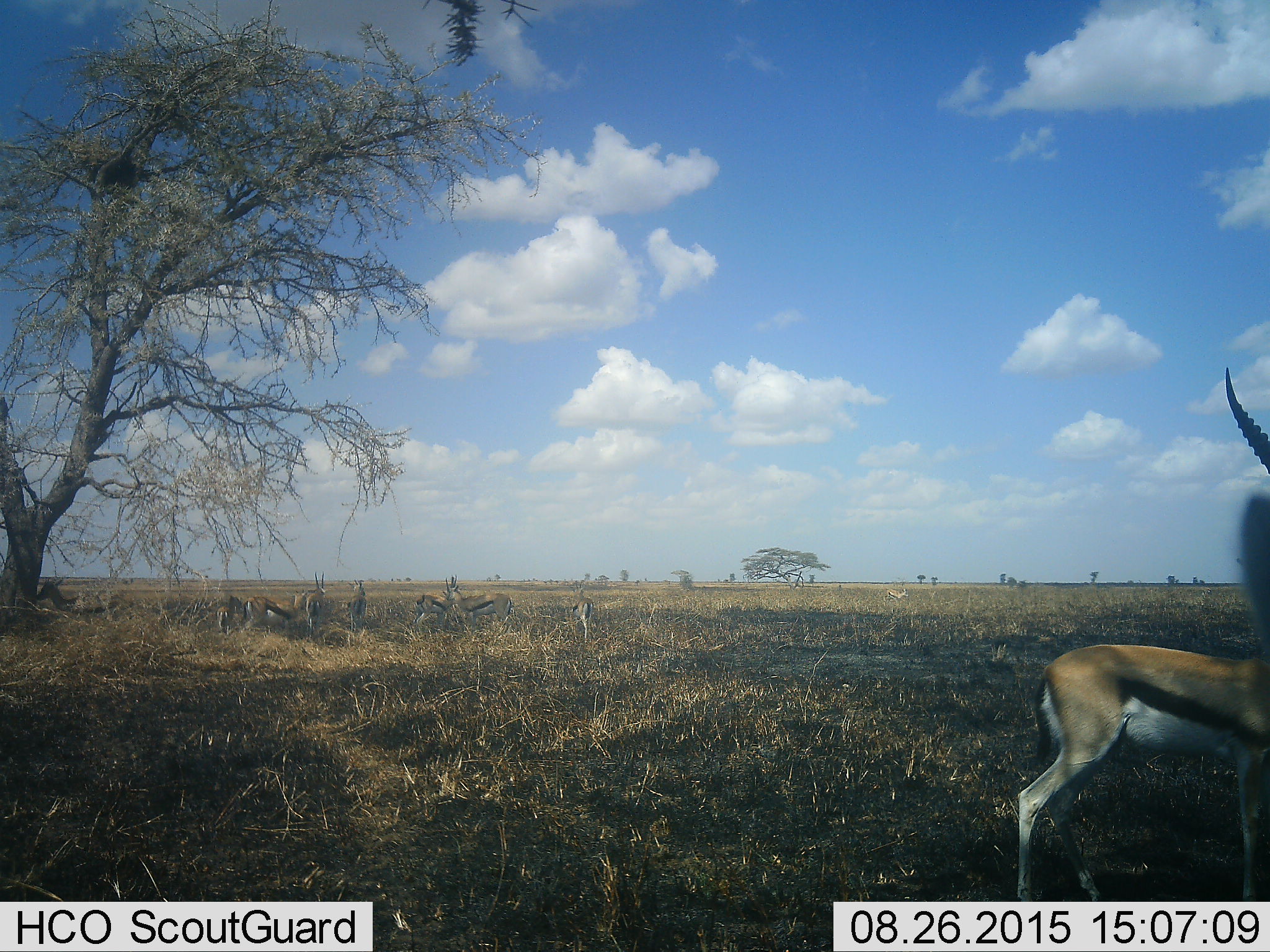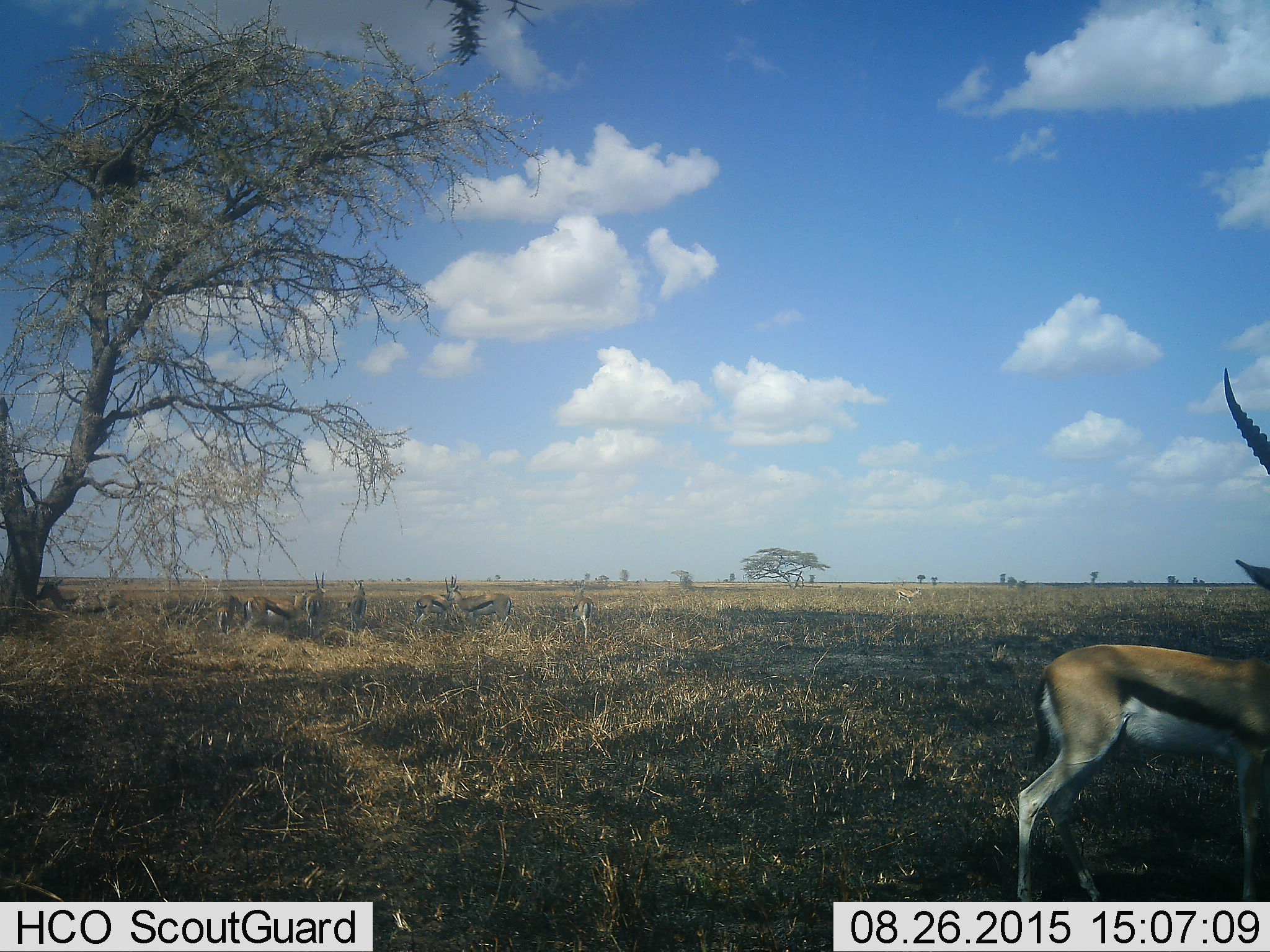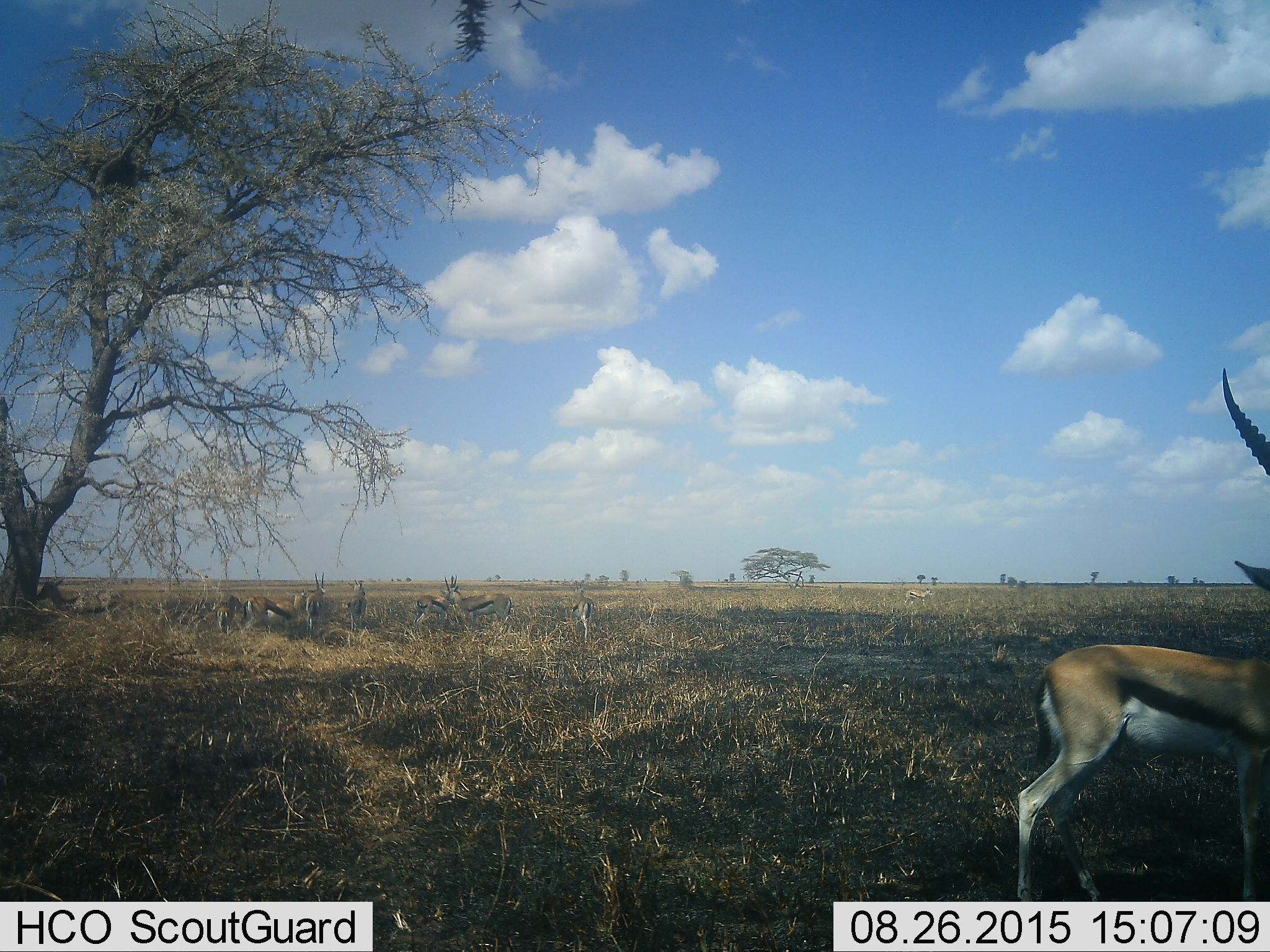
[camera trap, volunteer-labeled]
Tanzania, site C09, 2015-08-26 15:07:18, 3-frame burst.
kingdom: Animalia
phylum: Chordata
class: Mammalia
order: Artiodactyla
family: Bovidae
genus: Eudorcas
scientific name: Eudorcas thomsonii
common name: thomson's gazelle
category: gazellethomsons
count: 10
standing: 75%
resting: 31%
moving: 19%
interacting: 6%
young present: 12%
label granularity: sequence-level